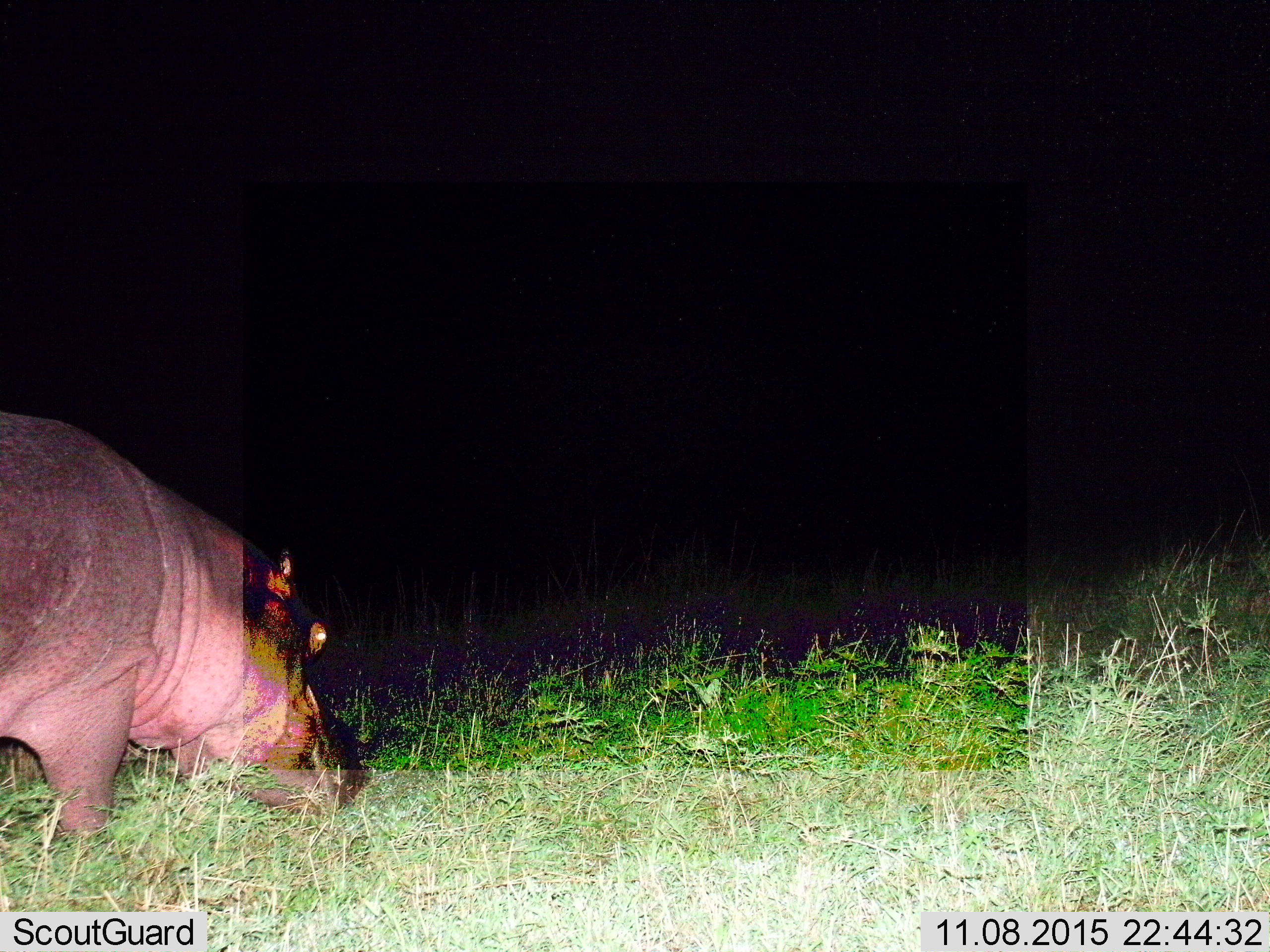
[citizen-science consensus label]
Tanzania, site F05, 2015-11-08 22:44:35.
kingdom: Animalia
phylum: Chordata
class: Mammalia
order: Artiodactyla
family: Hippopotamidae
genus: Hippopotamus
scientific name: Hippopotamus amphibius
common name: hippopotamus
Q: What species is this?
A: Hippopotamus (Hippopotamus amphibius).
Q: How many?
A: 1.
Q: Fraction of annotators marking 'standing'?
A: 45%.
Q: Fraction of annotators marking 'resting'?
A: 0%.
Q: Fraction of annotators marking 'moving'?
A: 25%.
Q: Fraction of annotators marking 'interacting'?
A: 5%.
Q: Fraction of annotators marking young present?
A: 0%.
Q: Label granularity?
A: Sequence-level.